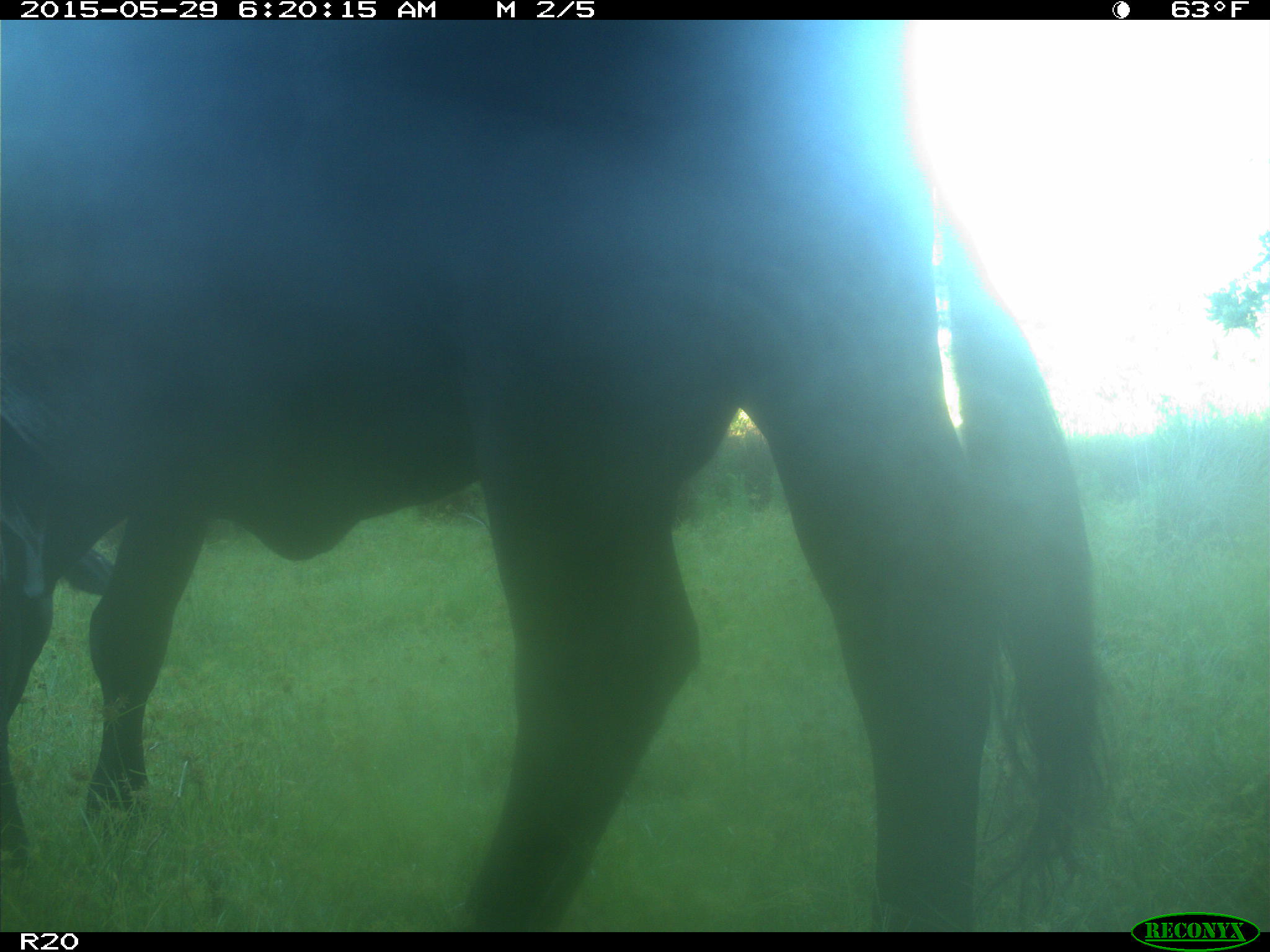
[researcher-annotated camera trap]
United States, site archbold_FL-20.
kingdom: Animalia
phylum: Chordata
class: Mammalia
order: Artiodactyla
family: Bovidae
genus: Bos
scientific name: Bos taurus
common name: domestic cow